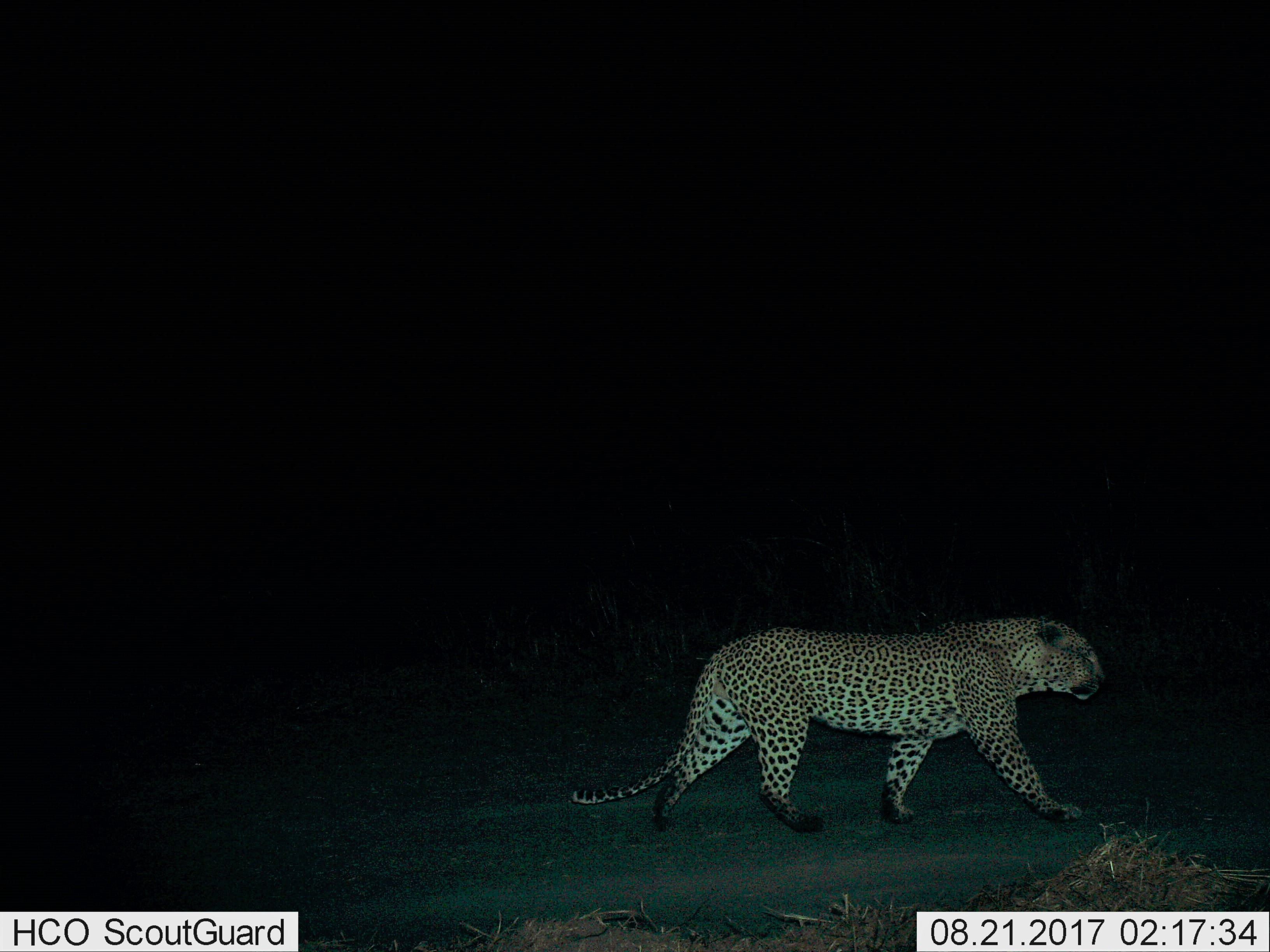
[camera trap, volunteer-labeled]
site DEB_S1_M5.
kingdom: Animalia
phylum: Chordata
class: Mammalia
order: Carnivora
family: Felidae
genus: Panthera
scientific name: Panthera pardus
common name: leopard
Leopard (Panthera pardus), count 1. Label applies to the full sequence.